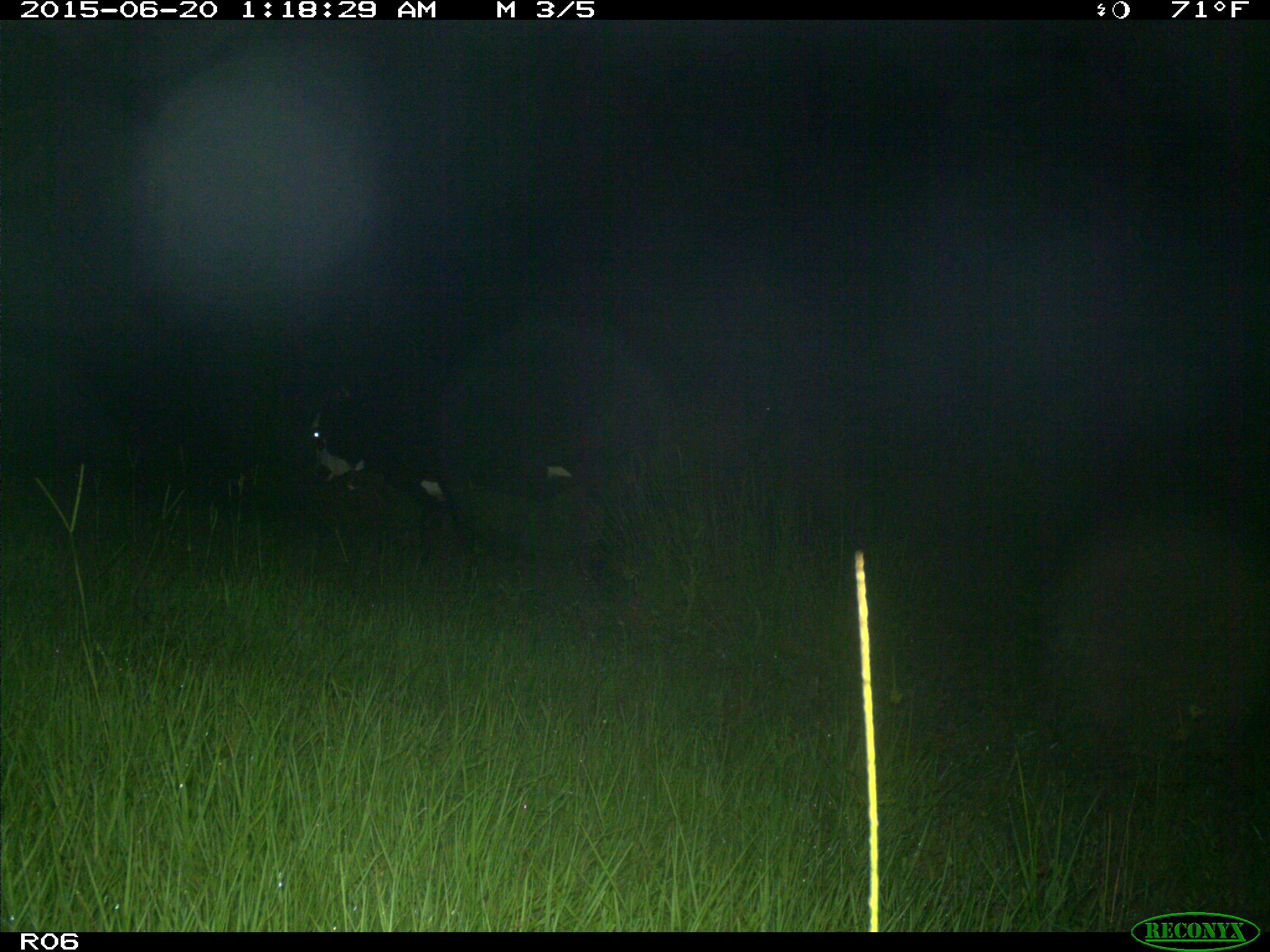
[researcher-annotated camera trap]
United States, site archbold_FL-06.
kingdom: Animalia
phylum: Chordata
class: Mammalia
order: Artiodactyla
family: Bovidae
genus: Bos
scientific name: Bos taurus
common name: domestic cow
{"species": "Bos taurus (domestic cow)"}